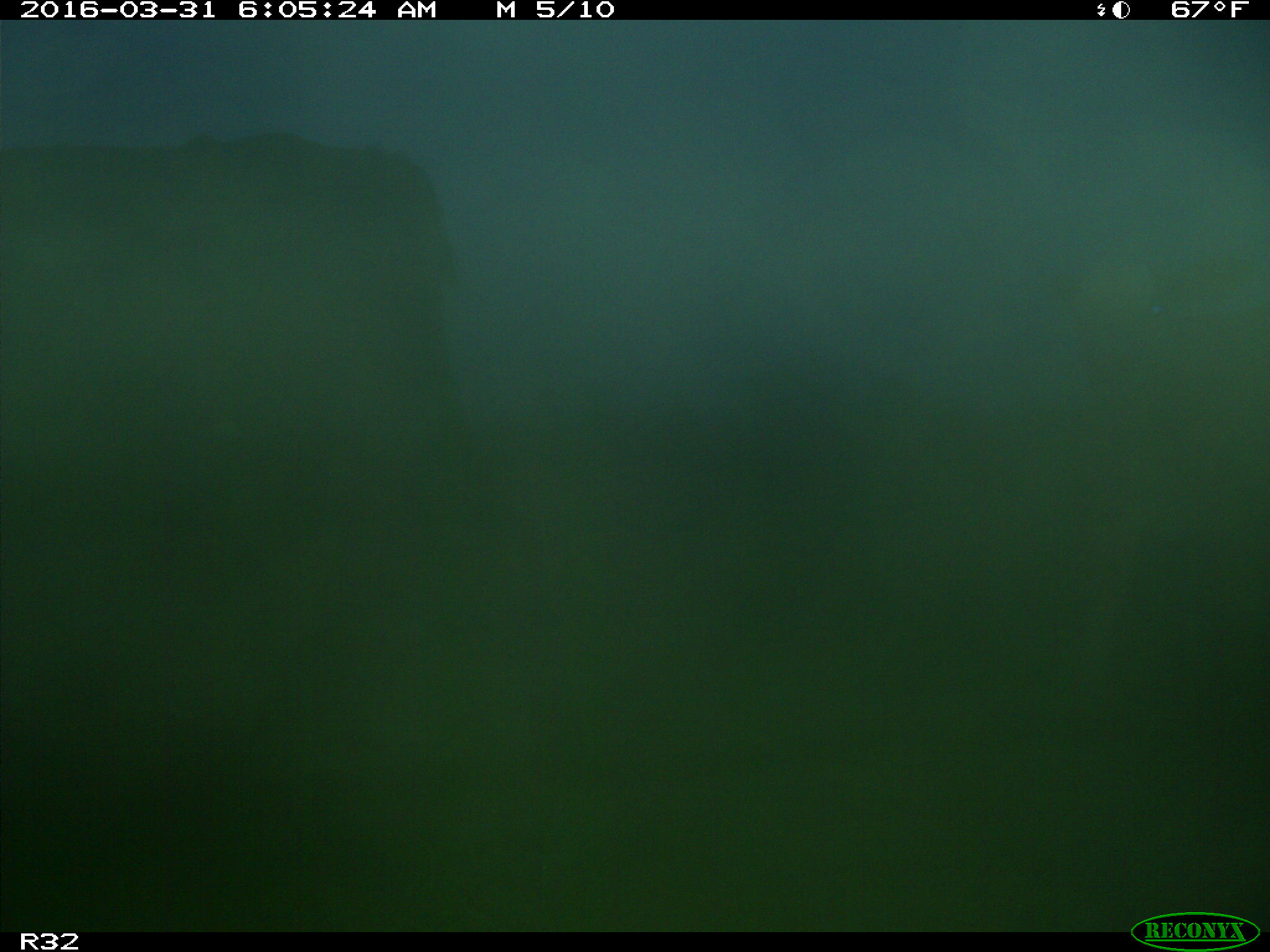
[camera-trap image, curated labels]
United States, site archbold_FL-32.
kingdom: Animalia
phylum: Chordata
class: Mammalia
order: Artiodactyla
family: Bovidae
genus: Bos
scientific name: Bos taurus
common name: domestic cow